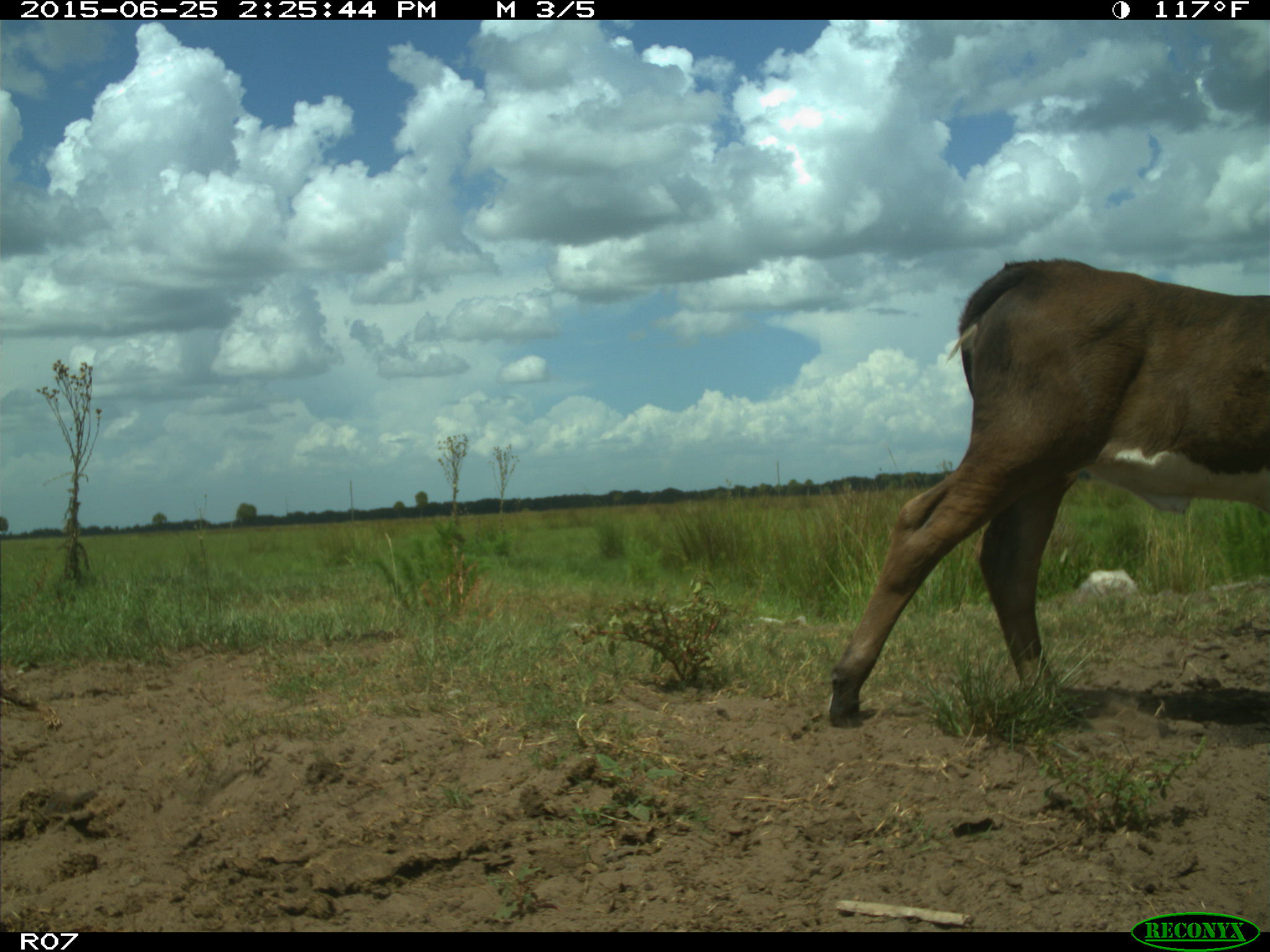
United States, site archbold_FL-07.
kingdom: Animalia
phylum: Chordata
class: Mammalia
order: Artiodactyla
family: Bovidae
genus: Bos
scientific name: Bos taurus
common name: domestic cow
Bos taurus (domestic cow).